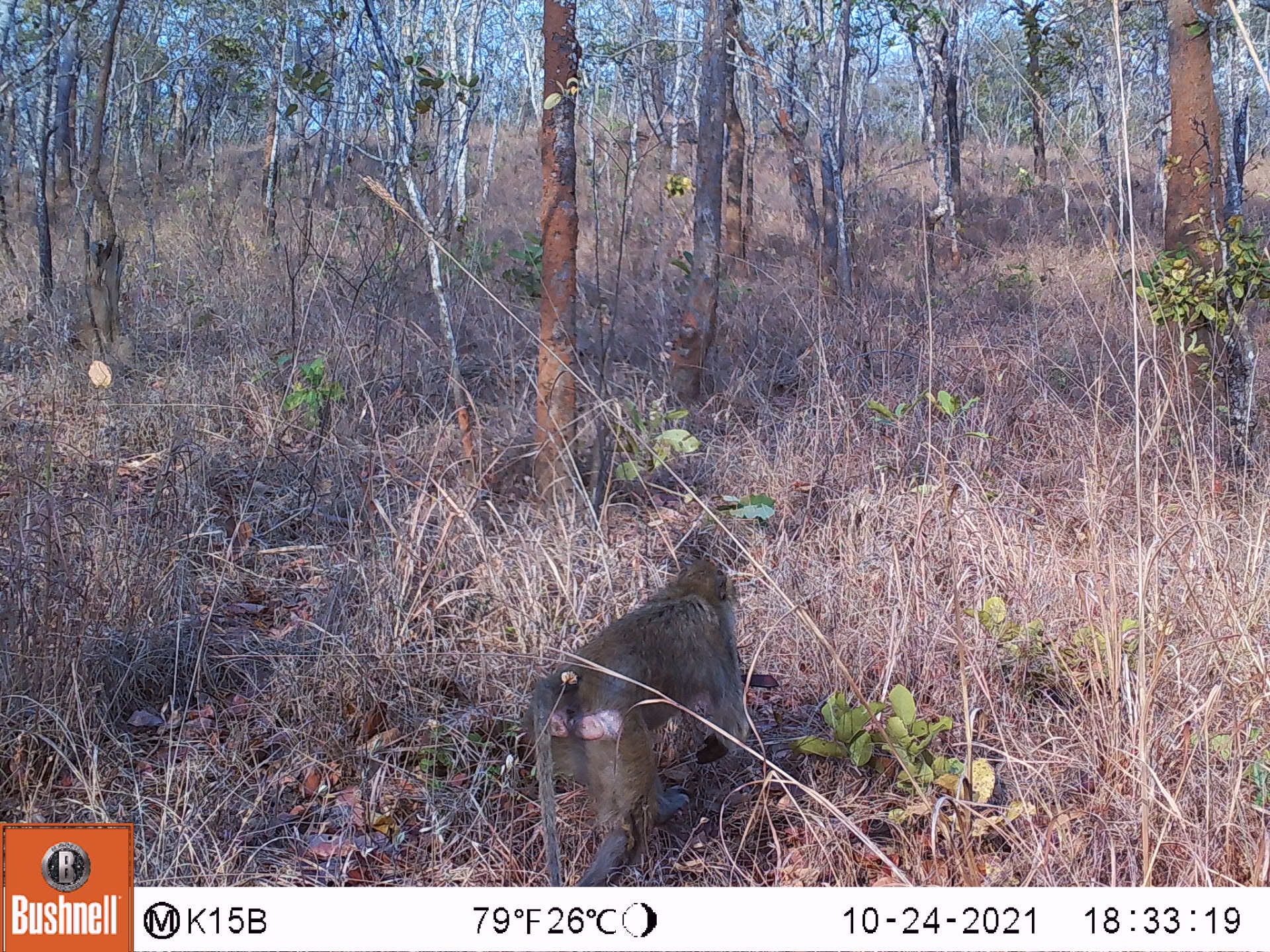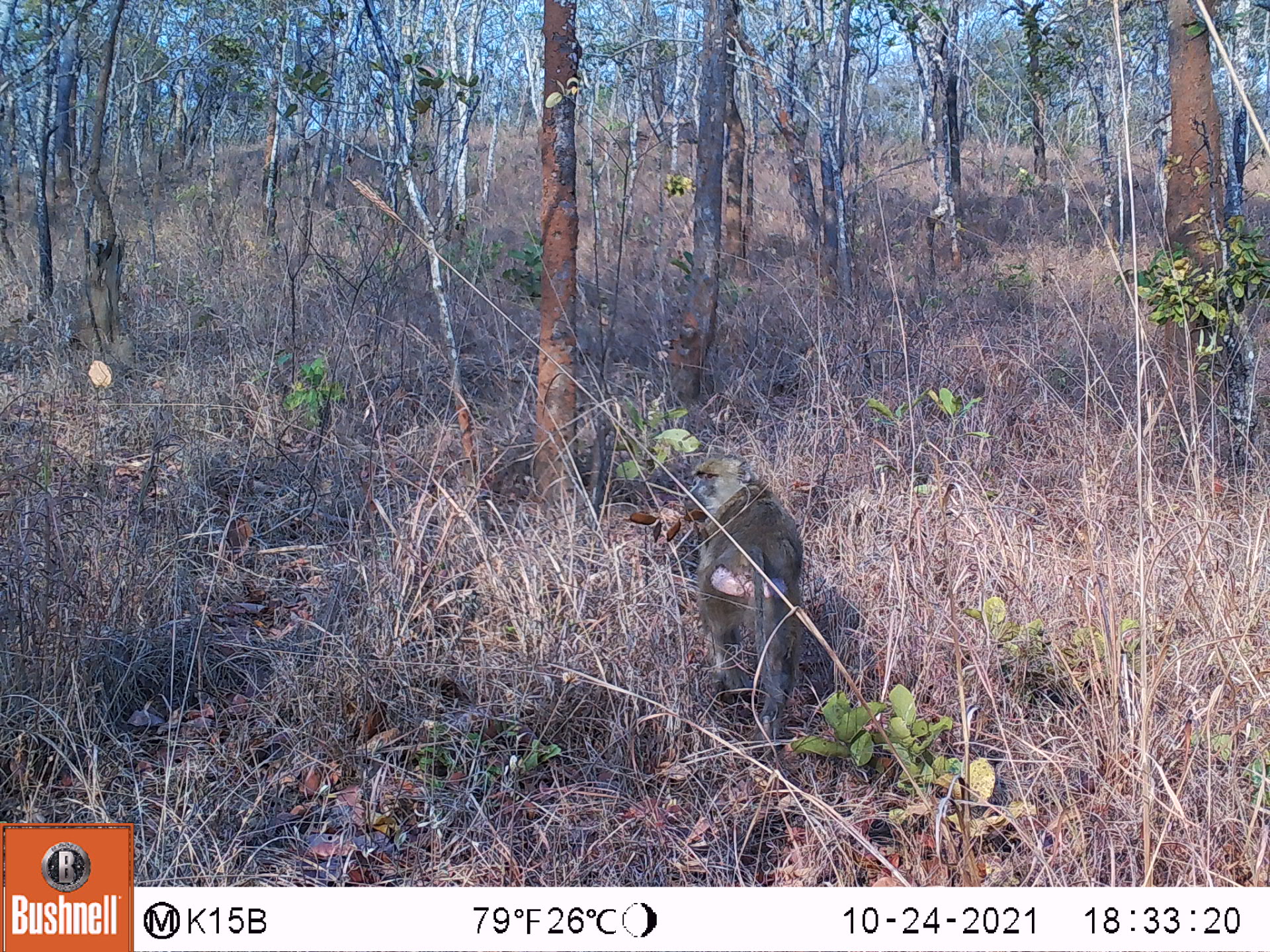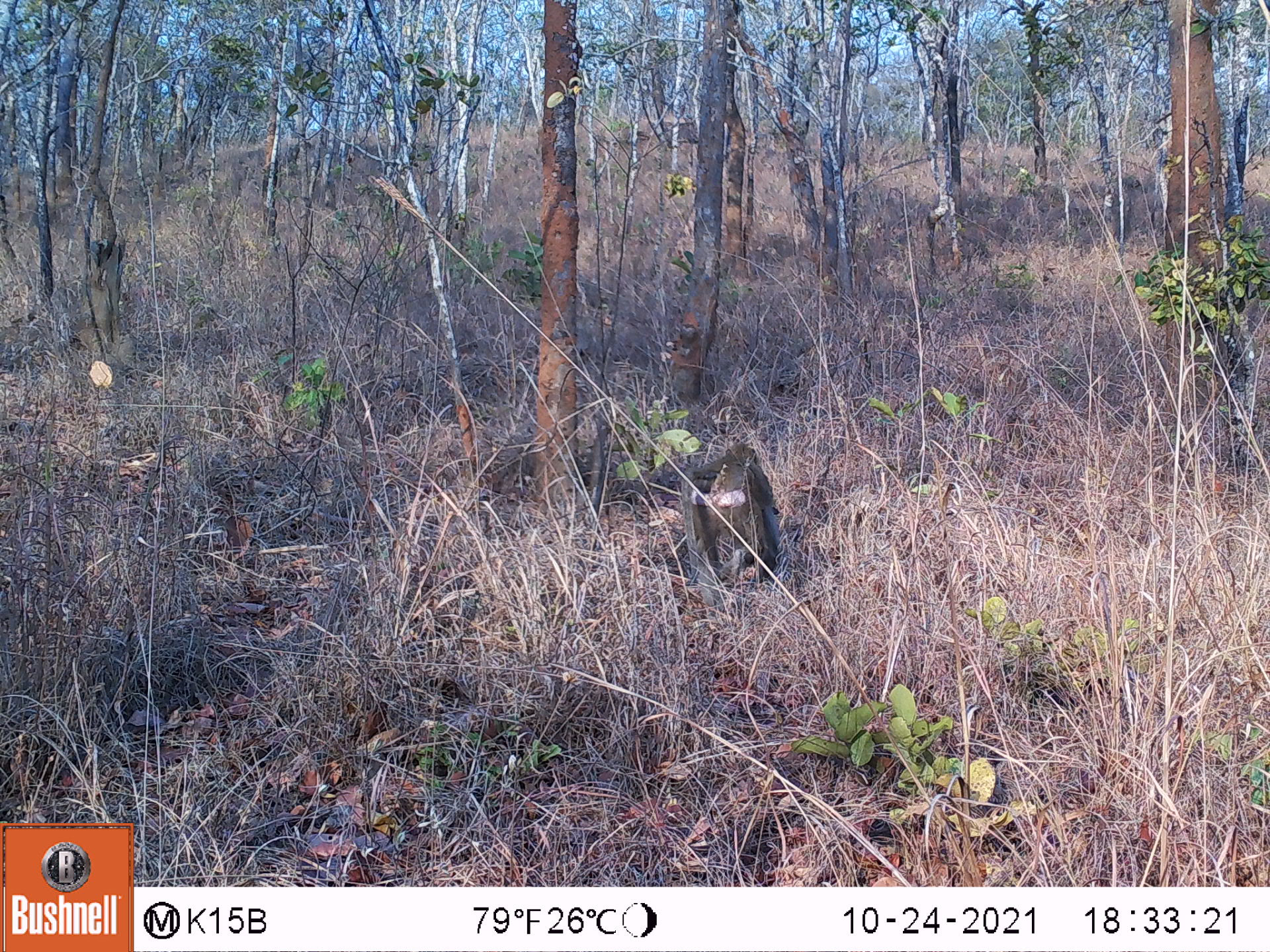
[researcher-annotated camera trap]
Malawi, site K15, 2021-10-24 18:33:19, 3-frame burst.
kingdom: Animalia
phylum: Chordata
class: Mammalia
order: Primates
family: Cercopithecidae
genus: Papio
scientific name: Papio cynocephalus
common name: yellow baboon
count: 1